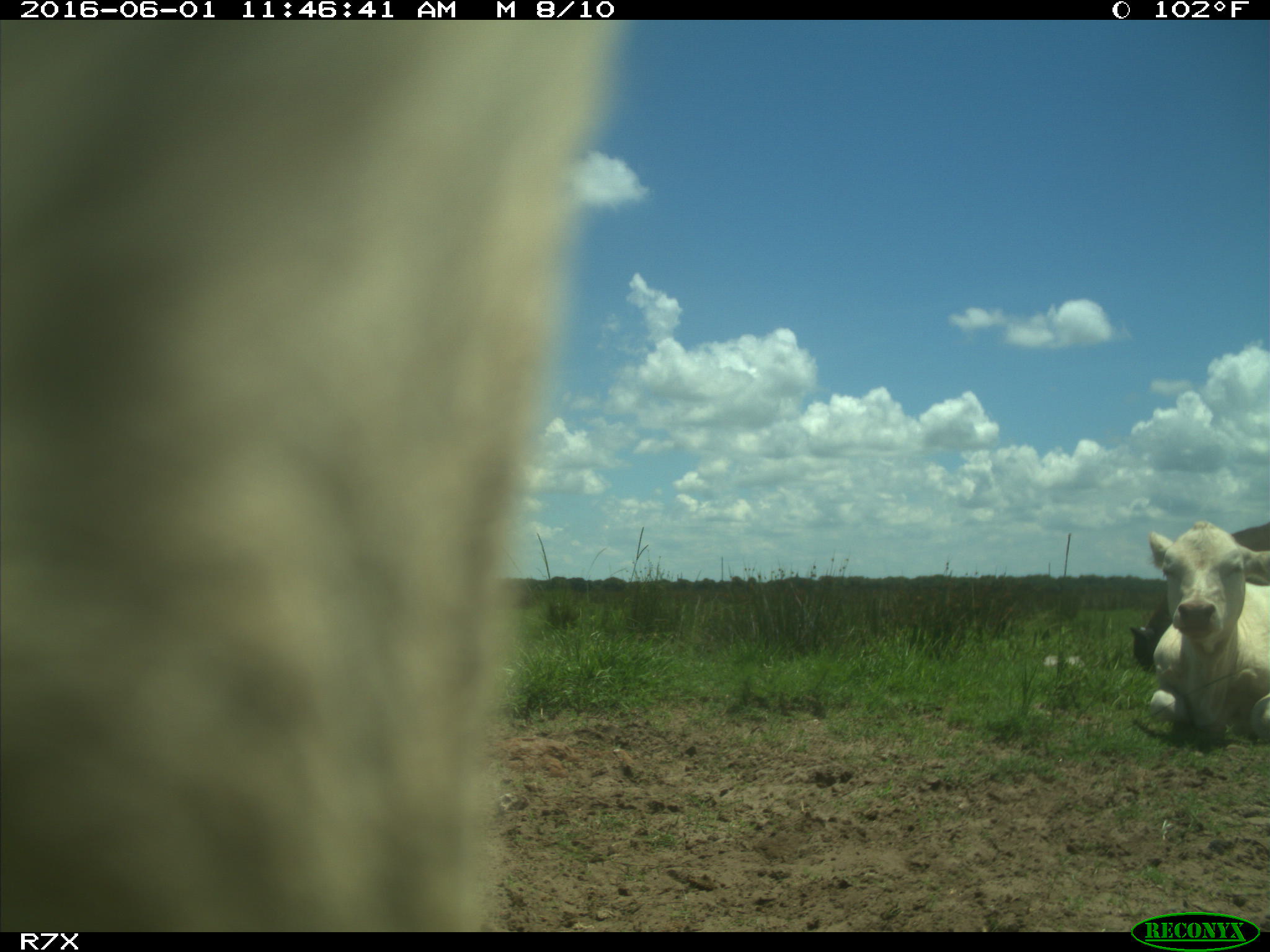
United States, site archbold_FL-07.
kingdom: Animalia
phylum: Chordata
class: Mammalia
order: Artiodactyla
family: Bovidae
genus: Bos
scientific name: Bos taurus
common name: domestic cow